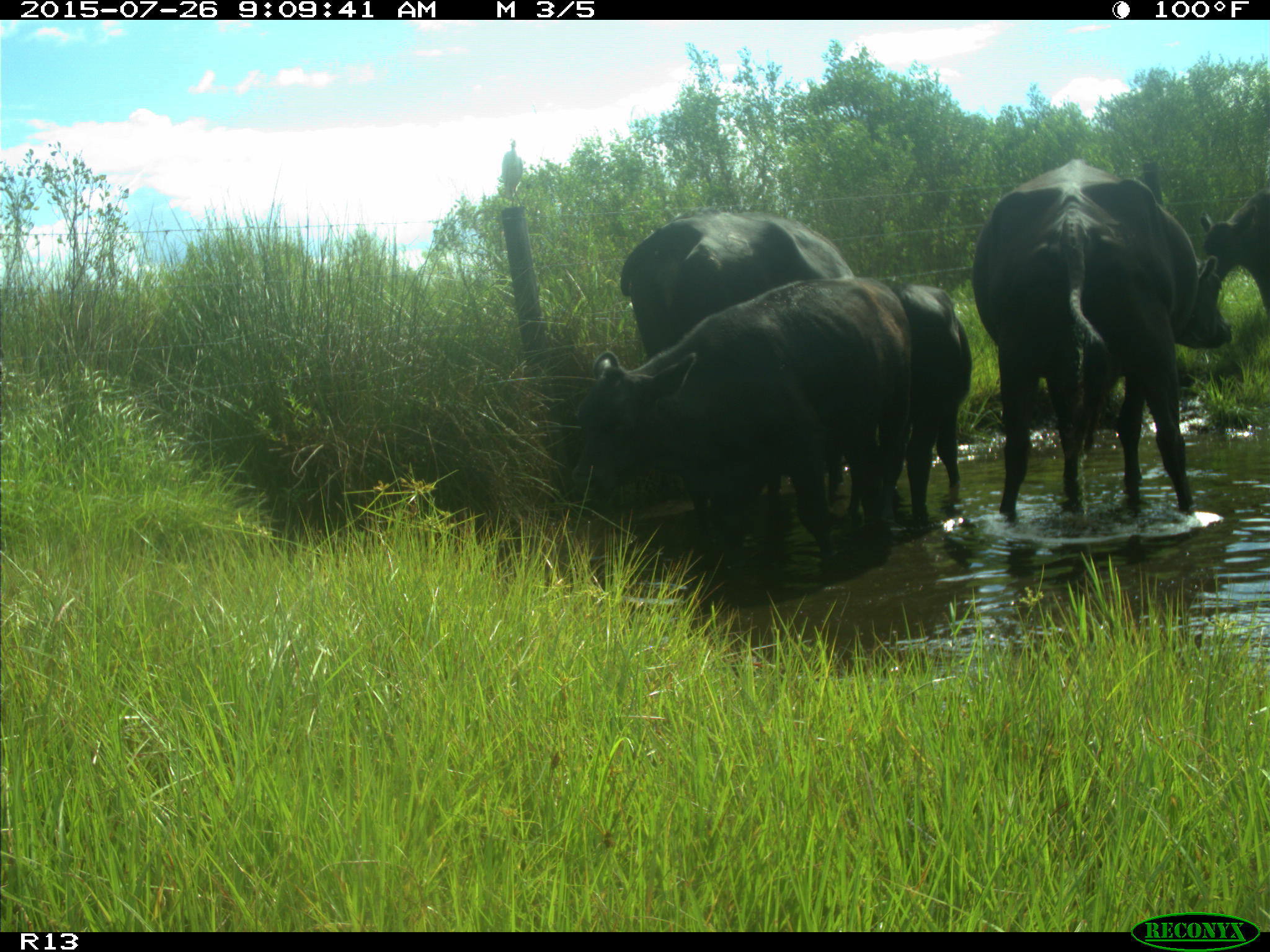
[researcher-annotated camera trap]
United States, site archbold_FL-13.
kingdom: Animalia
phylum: Chordata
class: Mammalia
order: Artiodactyla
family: Bovidae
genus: Bos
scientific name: Bos taurus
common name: domestic cow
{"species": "Bos taurus (domestic cow)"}